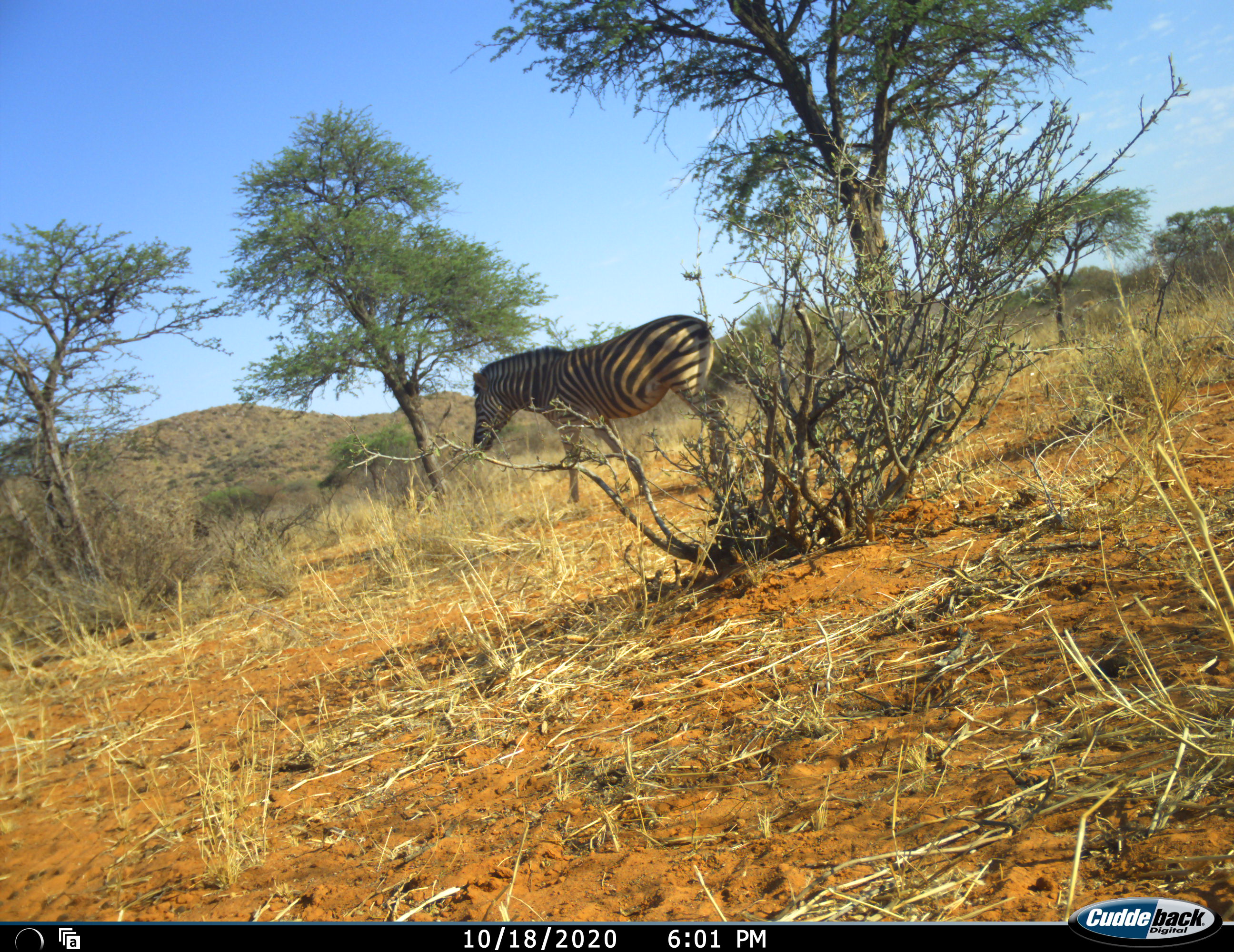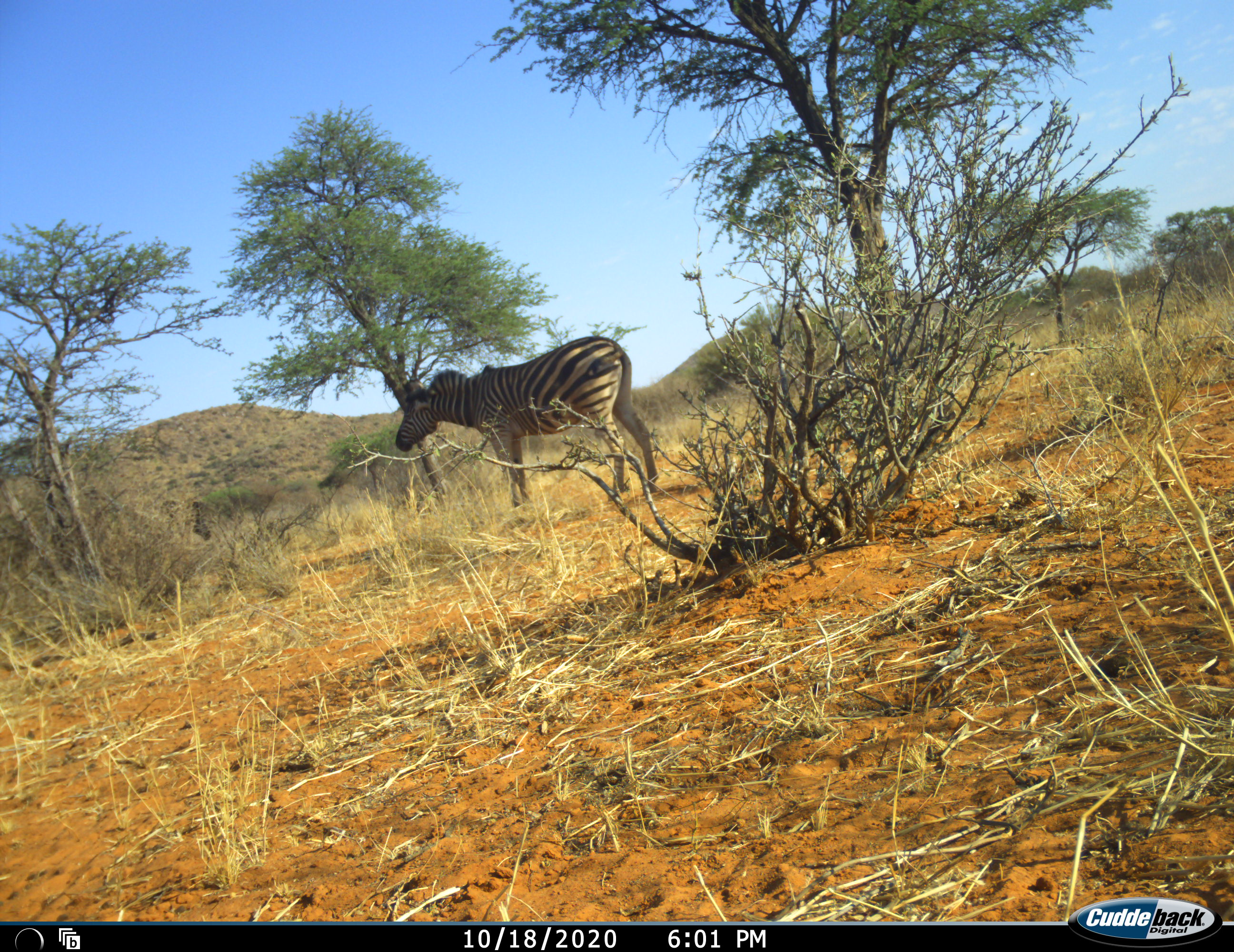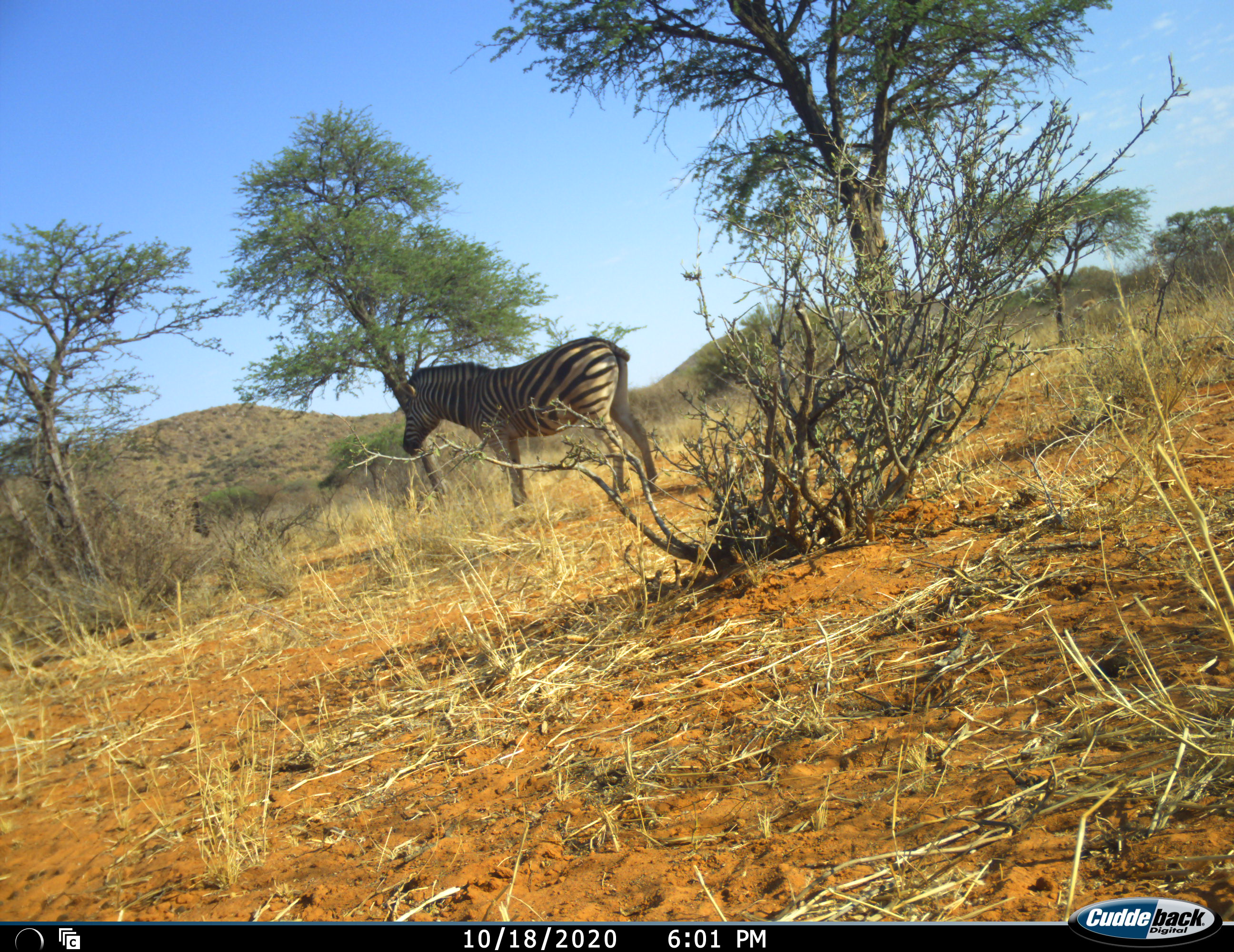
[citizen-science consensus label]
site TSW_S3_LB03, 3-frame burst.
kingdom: Animalia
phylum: Chordata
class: Mammalia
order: Perissodactyla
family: Equidae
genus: Equus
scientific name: Equus quagga burchellii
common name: burchell's zebra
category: zebraburchells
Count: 1.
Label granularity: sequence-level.